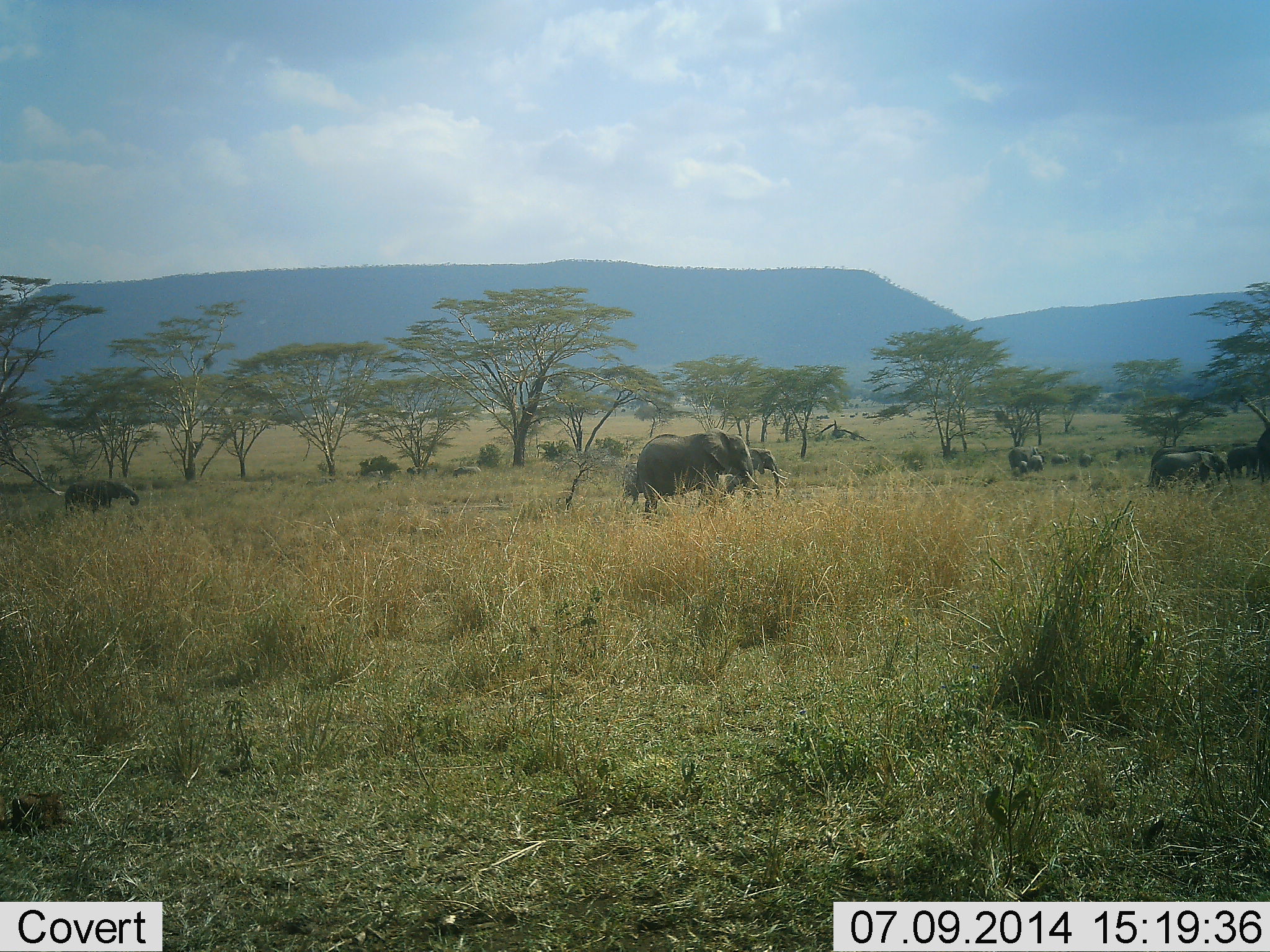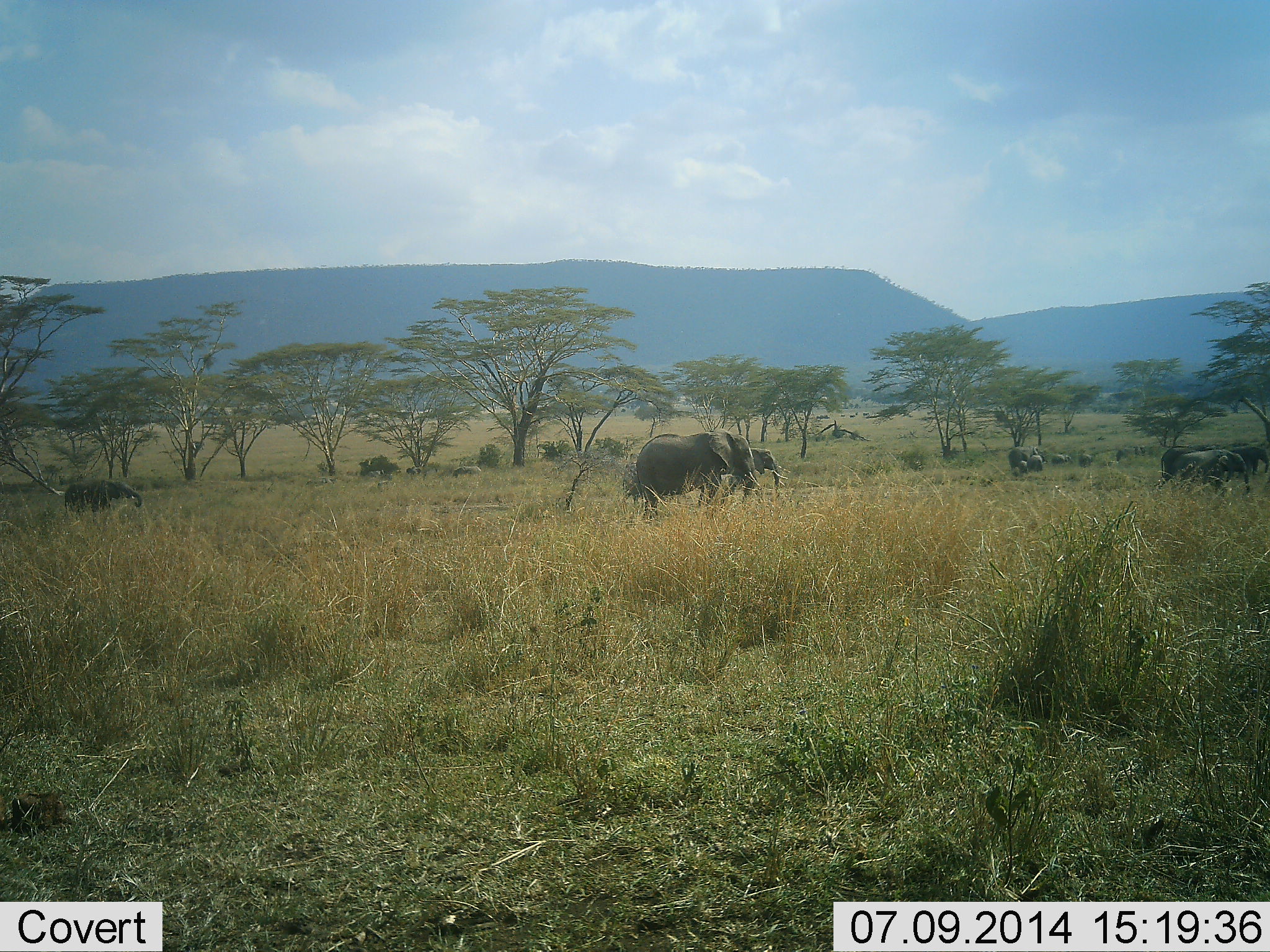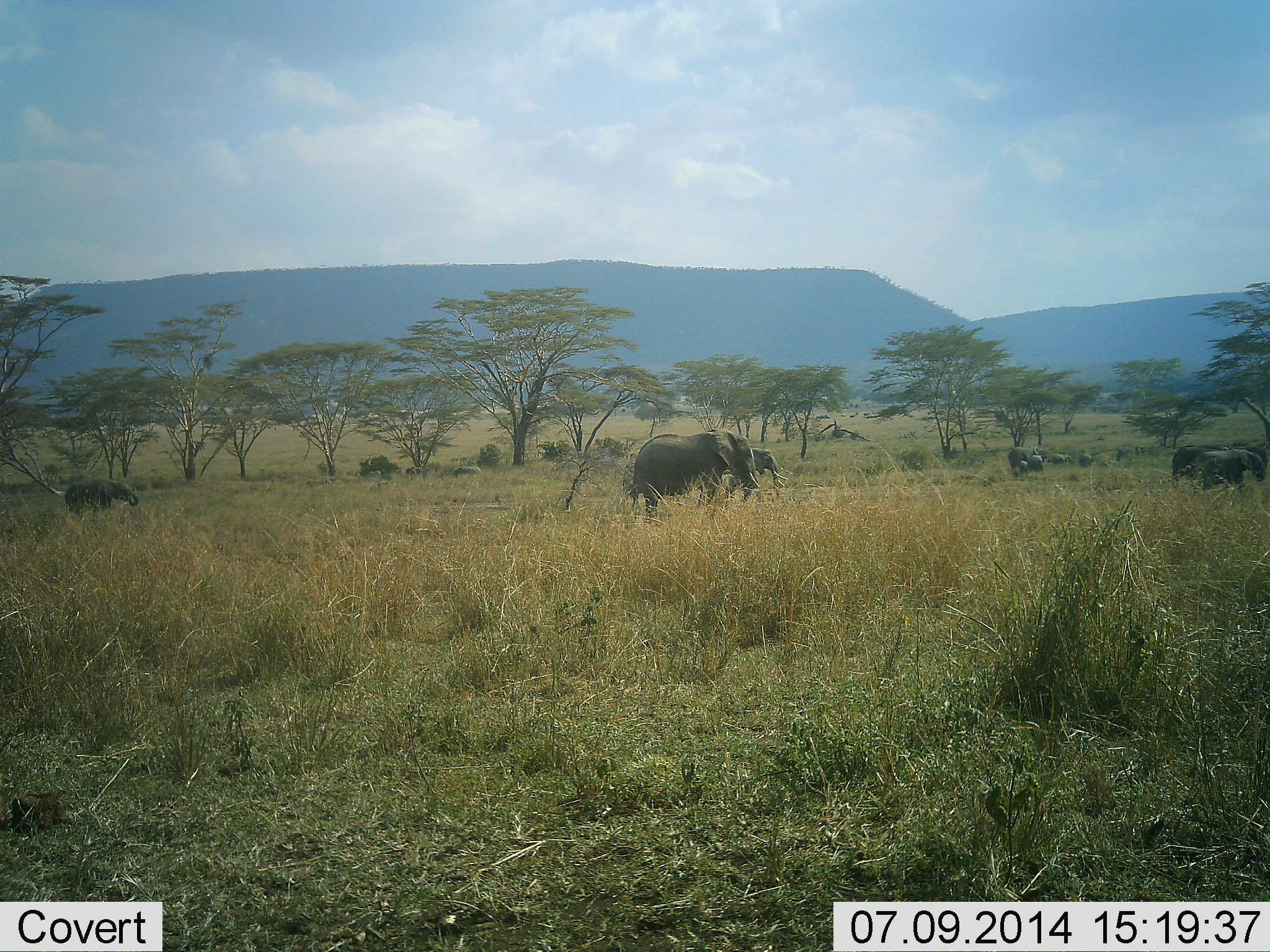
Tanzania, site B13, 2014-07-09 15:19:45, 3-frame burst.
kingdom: Animalia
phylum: Chordata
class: Mammalia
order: Proboscidea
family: Elephantidae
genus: Loxodonta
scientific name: Loxodonta africana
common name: african bush elephant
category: elephant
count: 6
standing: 45%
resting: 9%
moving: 82%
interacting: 18%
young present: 45%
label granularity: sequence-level